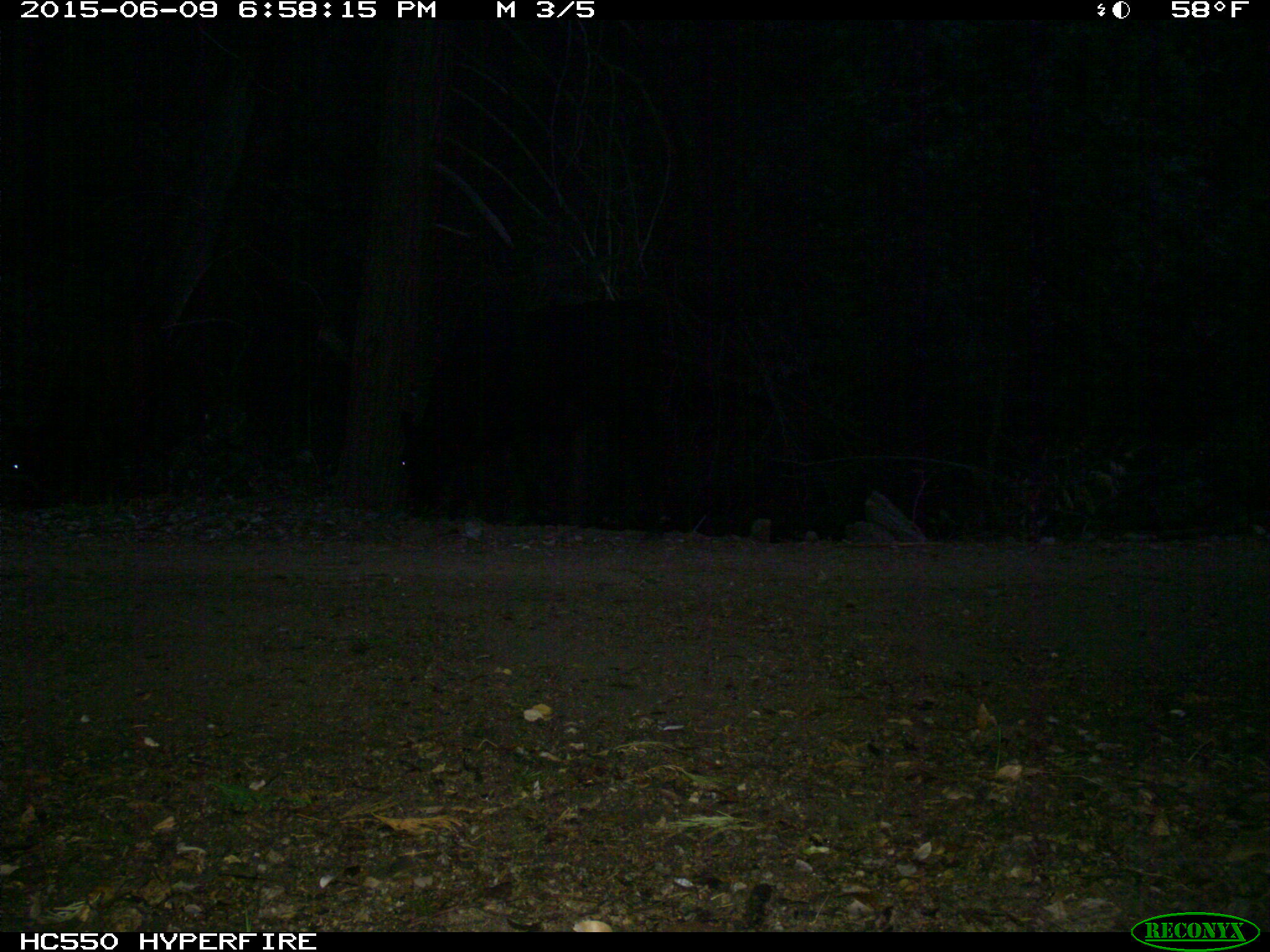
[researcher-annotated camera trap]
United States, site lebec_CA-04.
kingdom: Animalia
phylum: Chordata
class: Mammalia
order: Artiodactyla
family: Bovidae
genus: Bos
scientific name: Bos taurus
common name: domestic cow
Bos taurus (domestic cow).